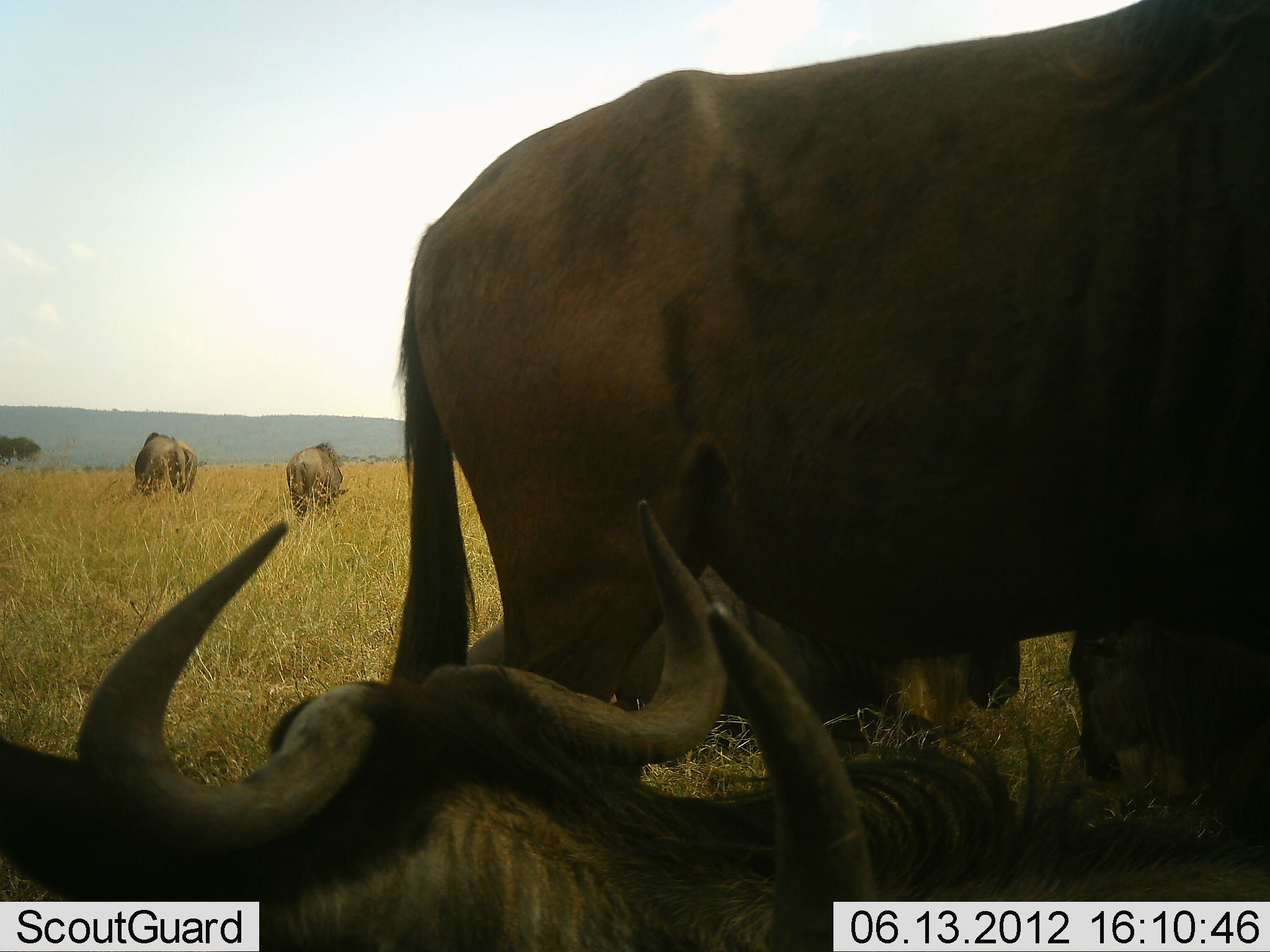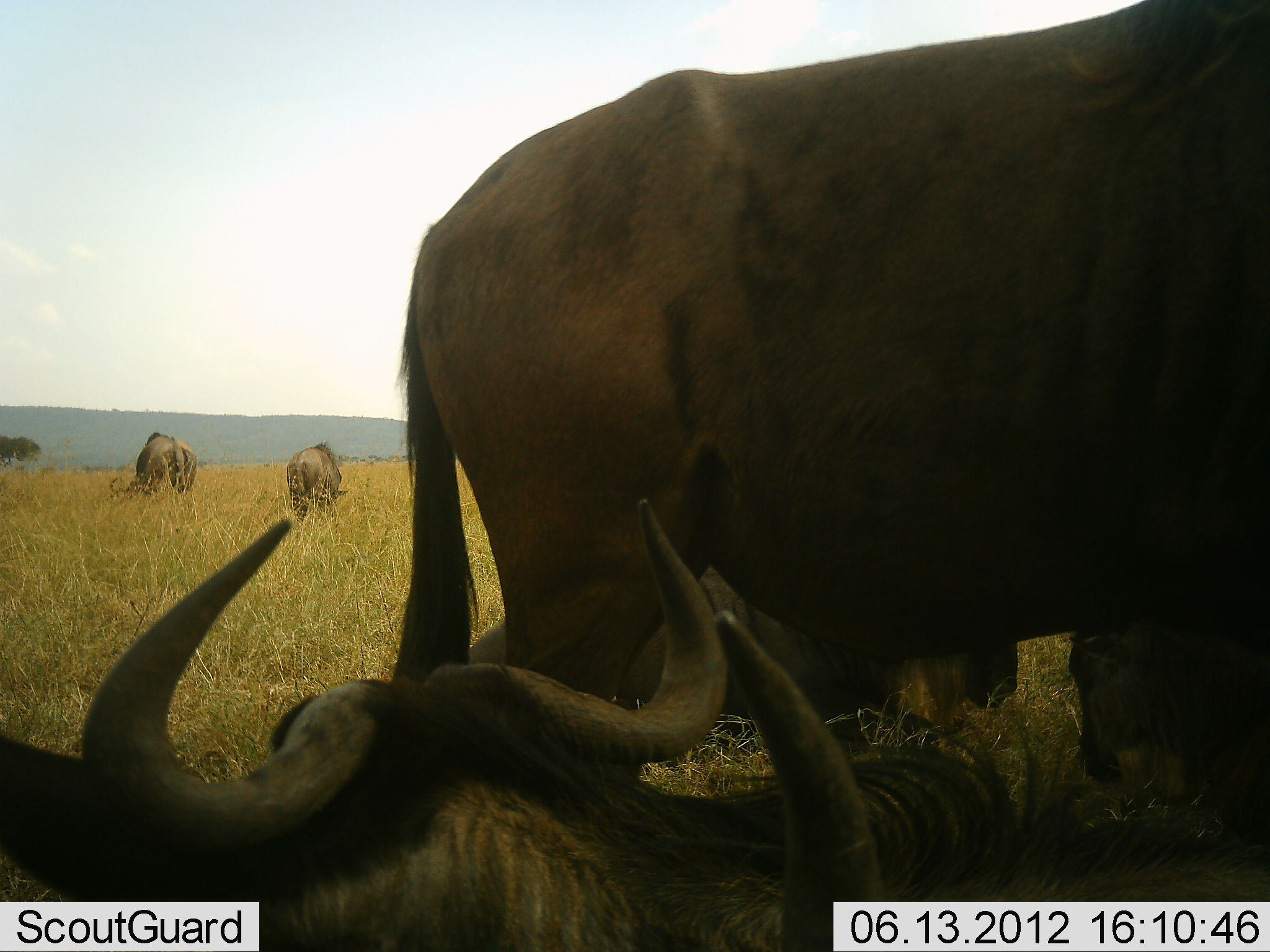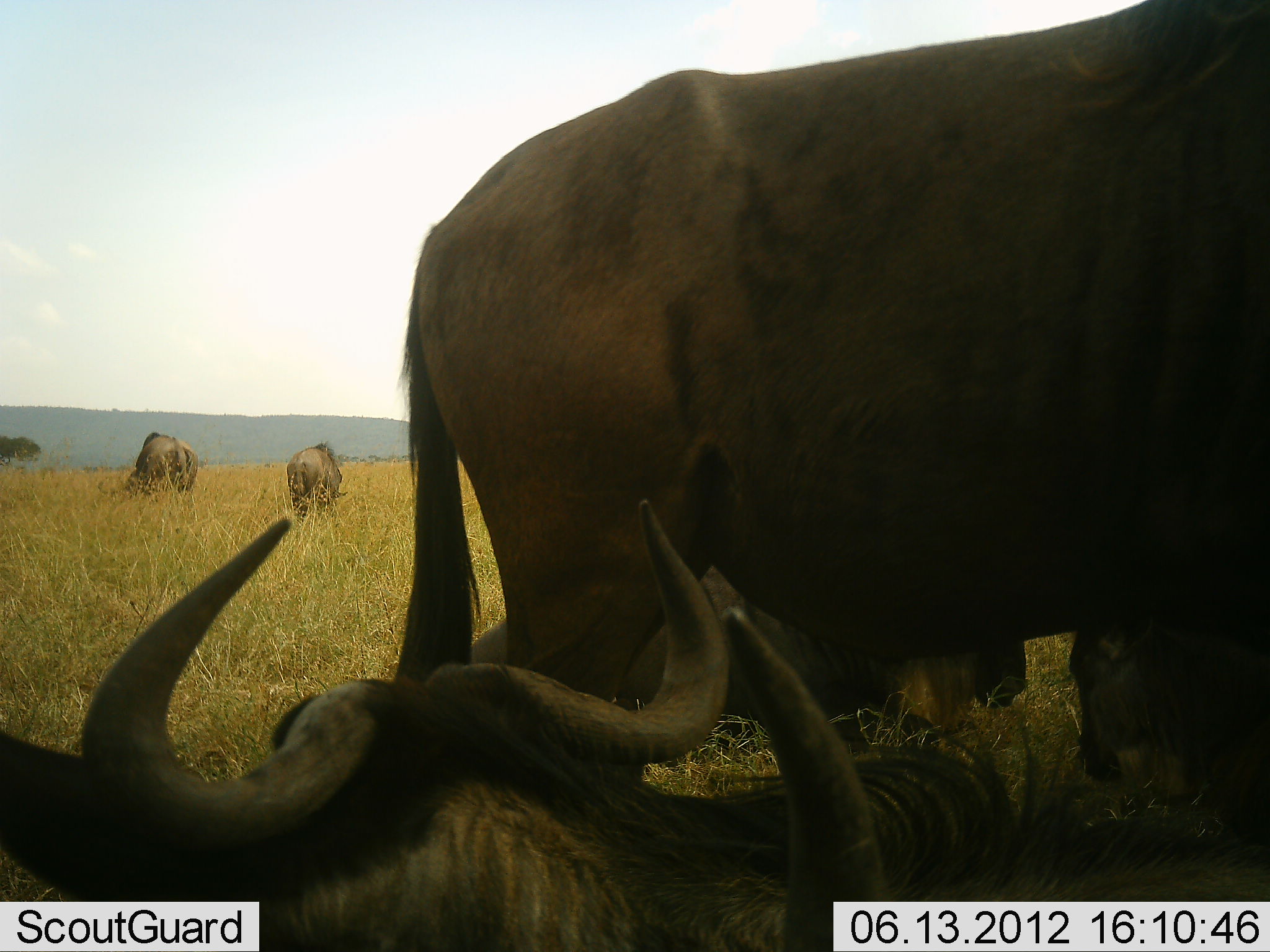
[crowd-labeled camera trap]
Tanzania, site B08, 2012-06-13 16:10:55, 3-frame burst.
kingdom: Animalia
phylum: Chordata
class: Mammalia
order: Artiodactyla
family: Bovidae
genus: Connochaetes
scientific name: Connochaetes taurinus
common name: blue wildebeest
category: wildebeest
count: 6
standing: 60%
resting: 70%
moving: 20%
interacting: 0%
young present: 0%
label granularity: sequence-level